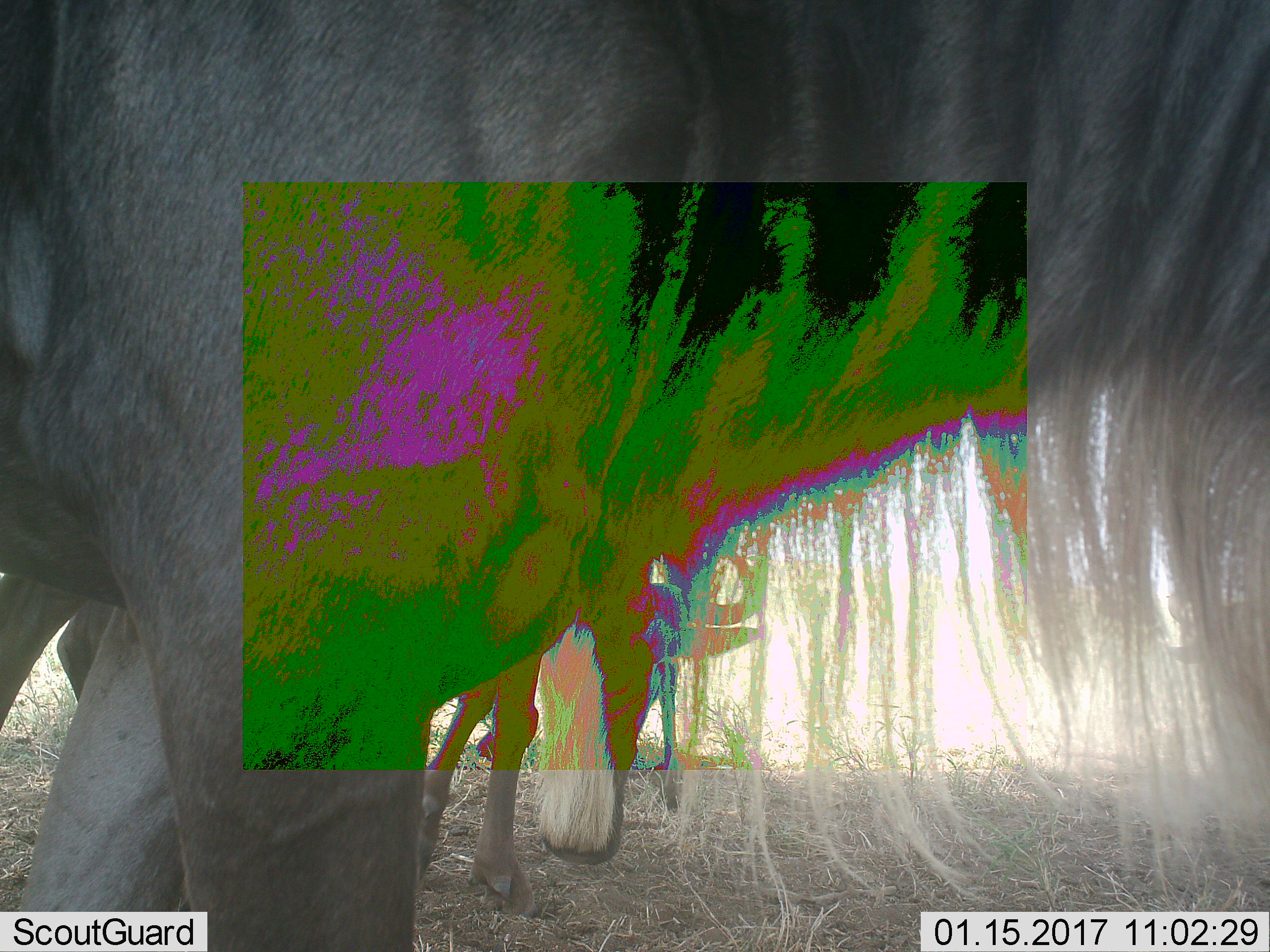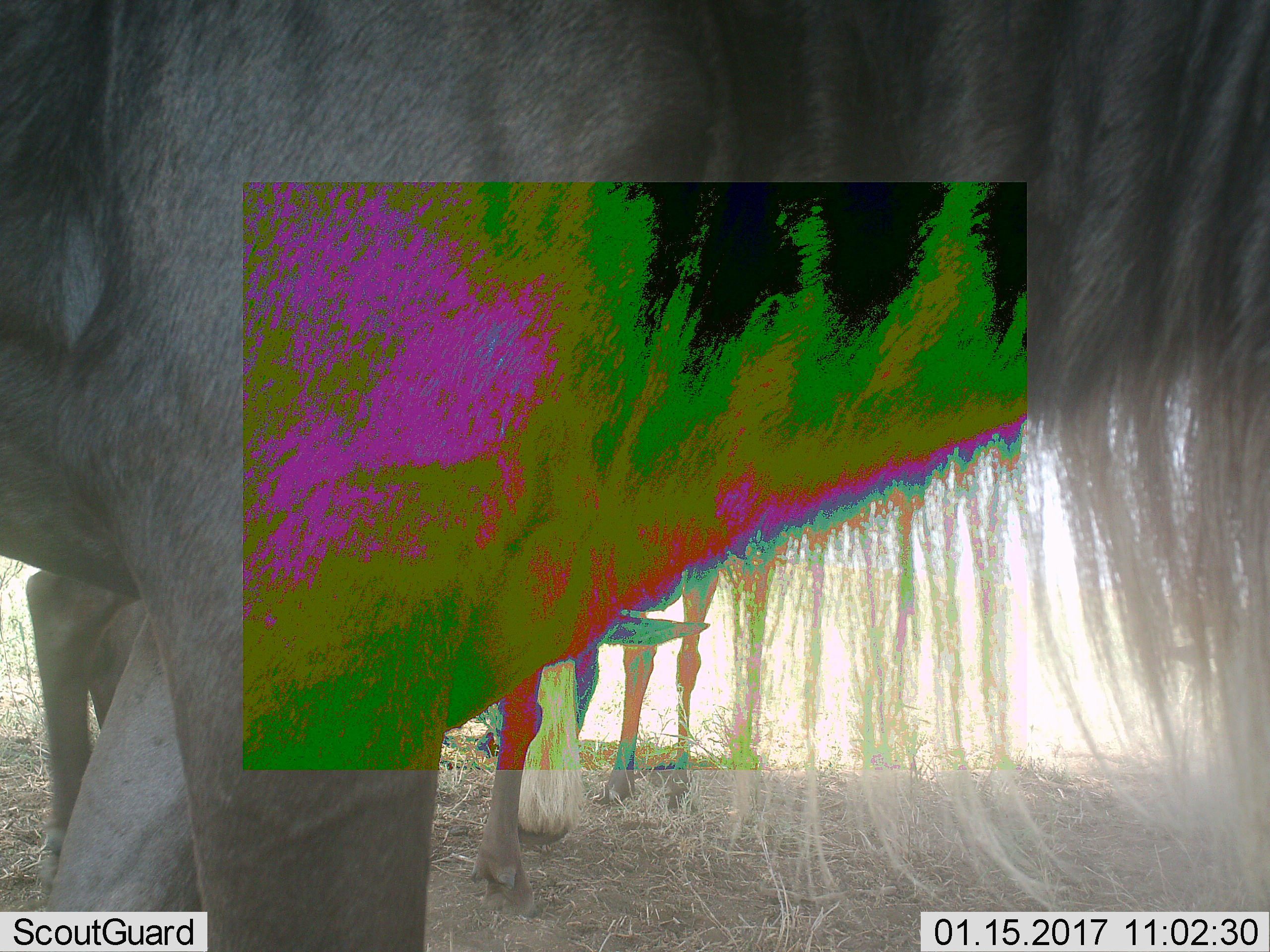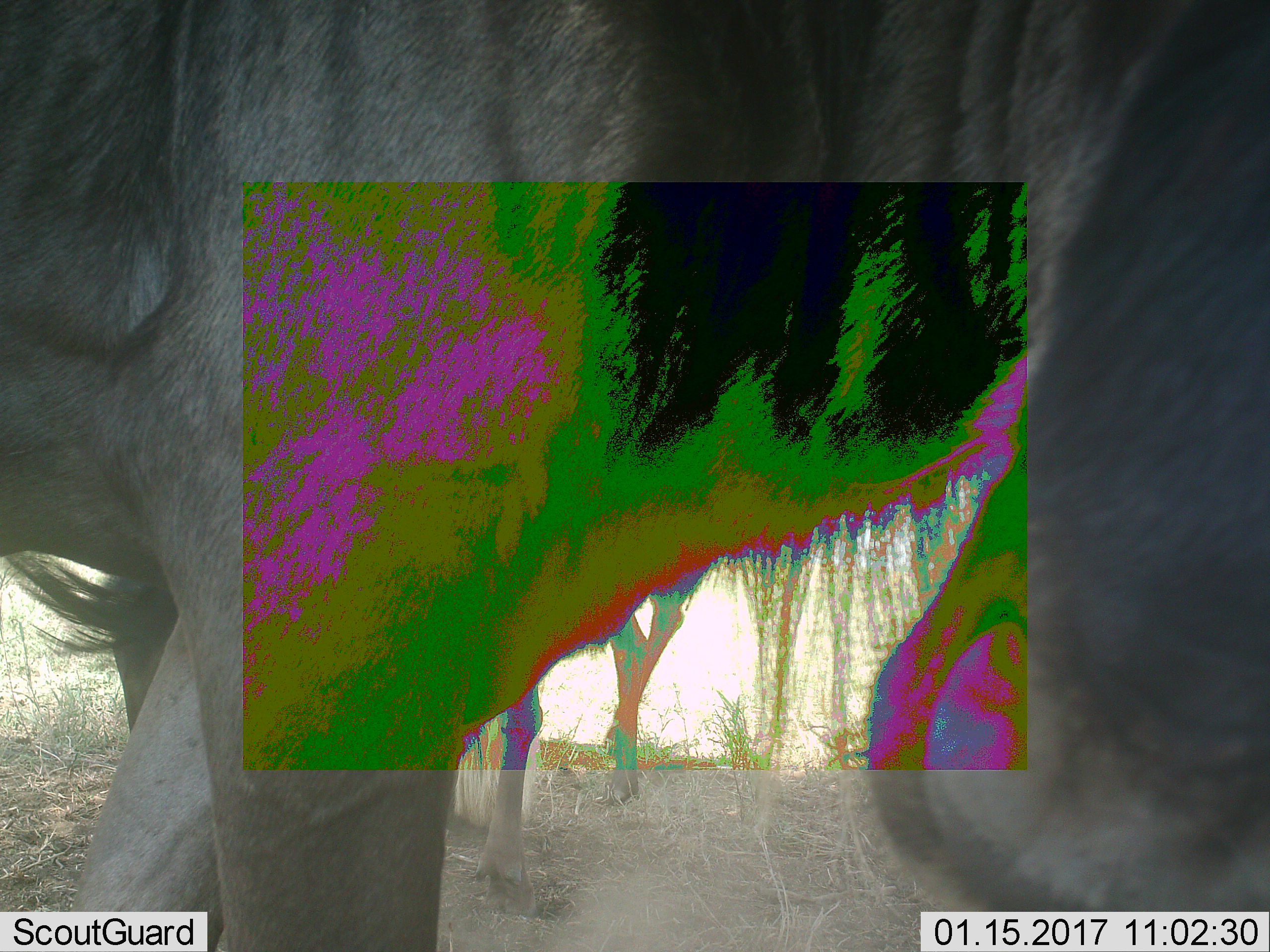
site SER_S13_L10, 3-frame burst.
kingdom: Animalia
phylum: Chordata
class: Mammalia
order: Artiodactyla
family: Bovidae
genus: Connochaetes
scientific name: Connochaetes taurinus taurinus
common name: blue wildebeest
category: wildebeestblue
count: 2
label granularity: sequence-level